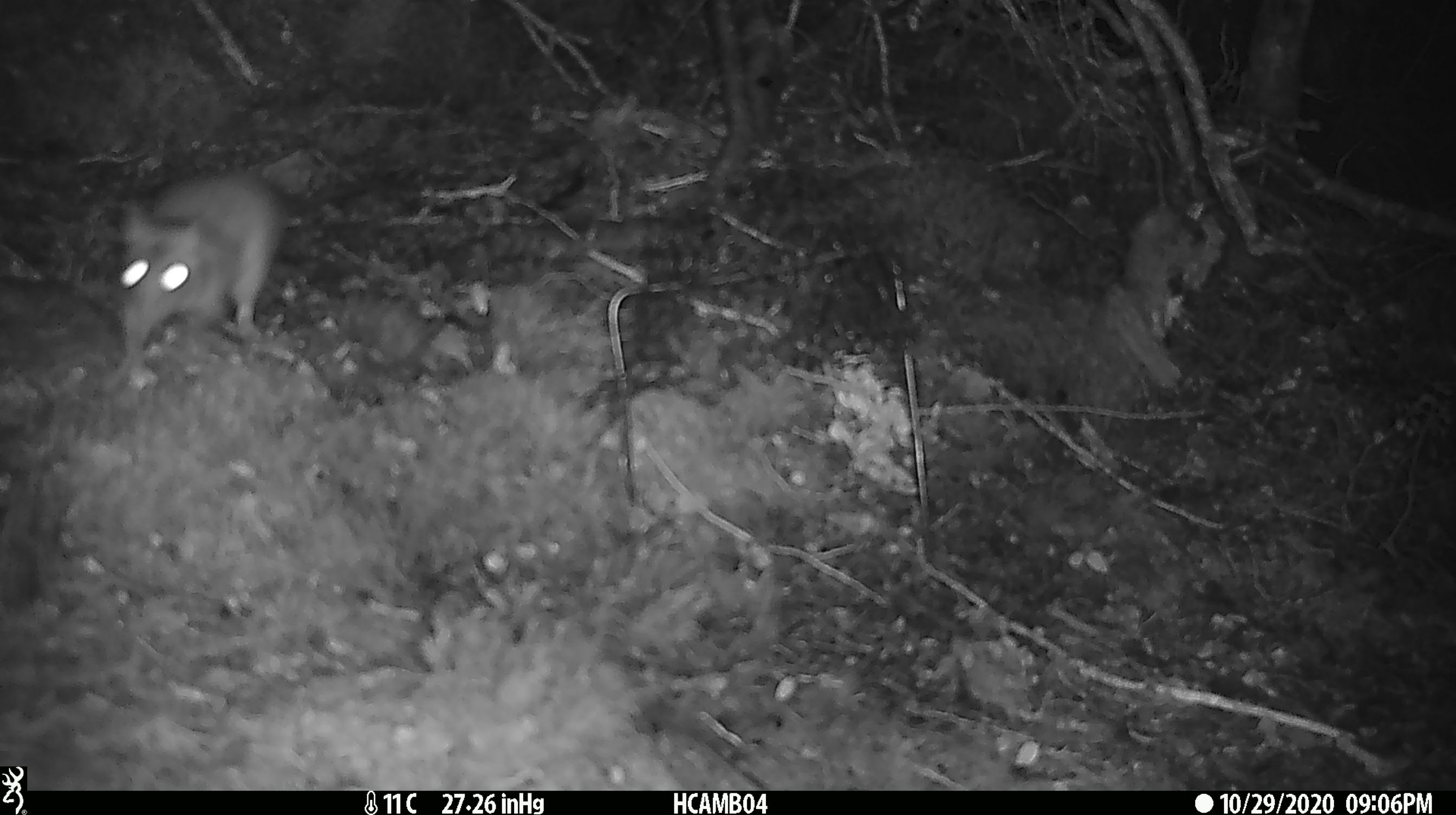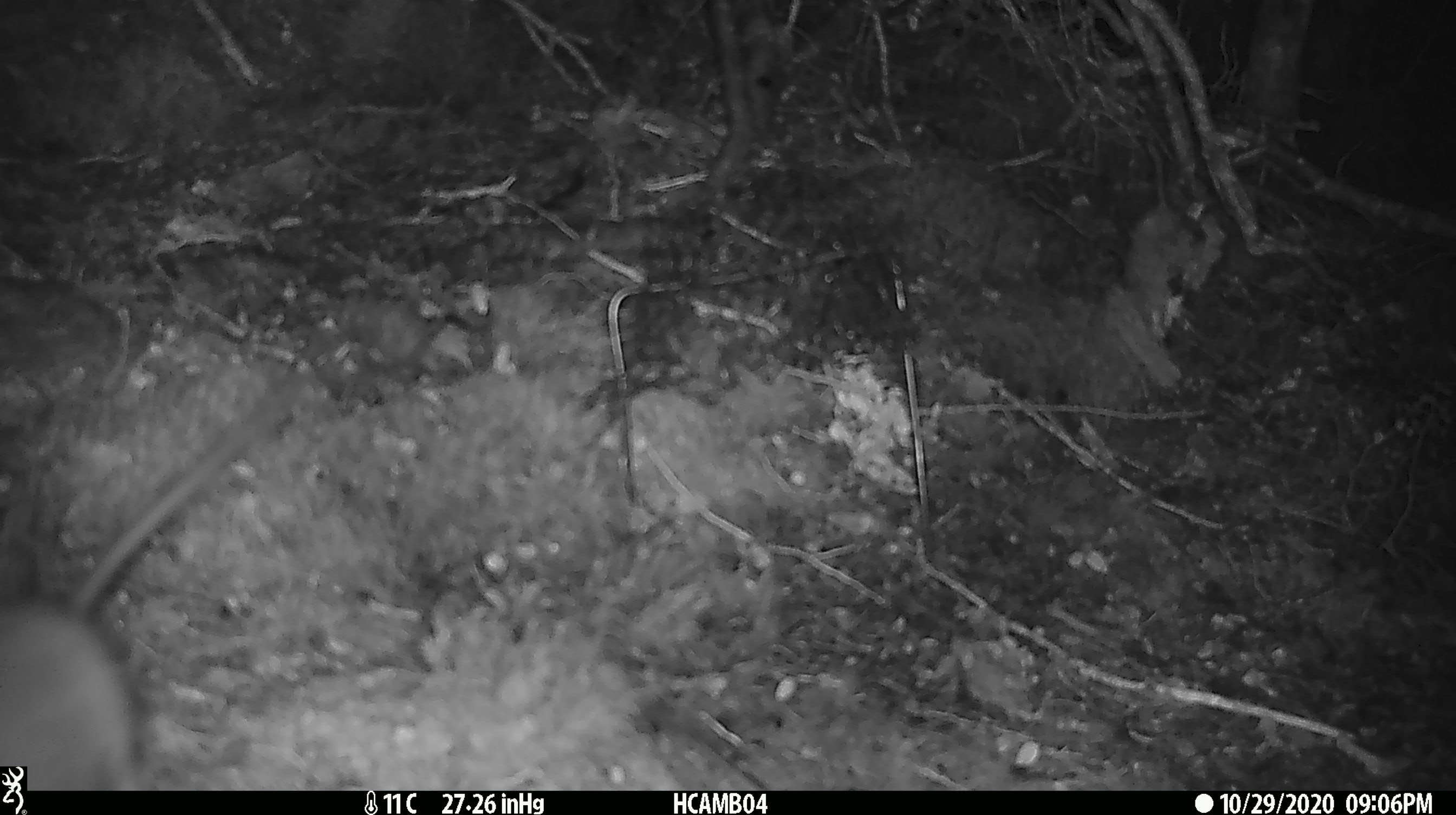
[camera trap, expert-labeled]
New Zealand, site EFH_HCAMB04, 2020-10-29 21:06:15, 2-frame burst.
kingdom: Animalia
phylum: Chordata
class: Mammalia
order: Rodentia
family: Muridae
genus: Rattus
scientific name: Rattus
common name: rat